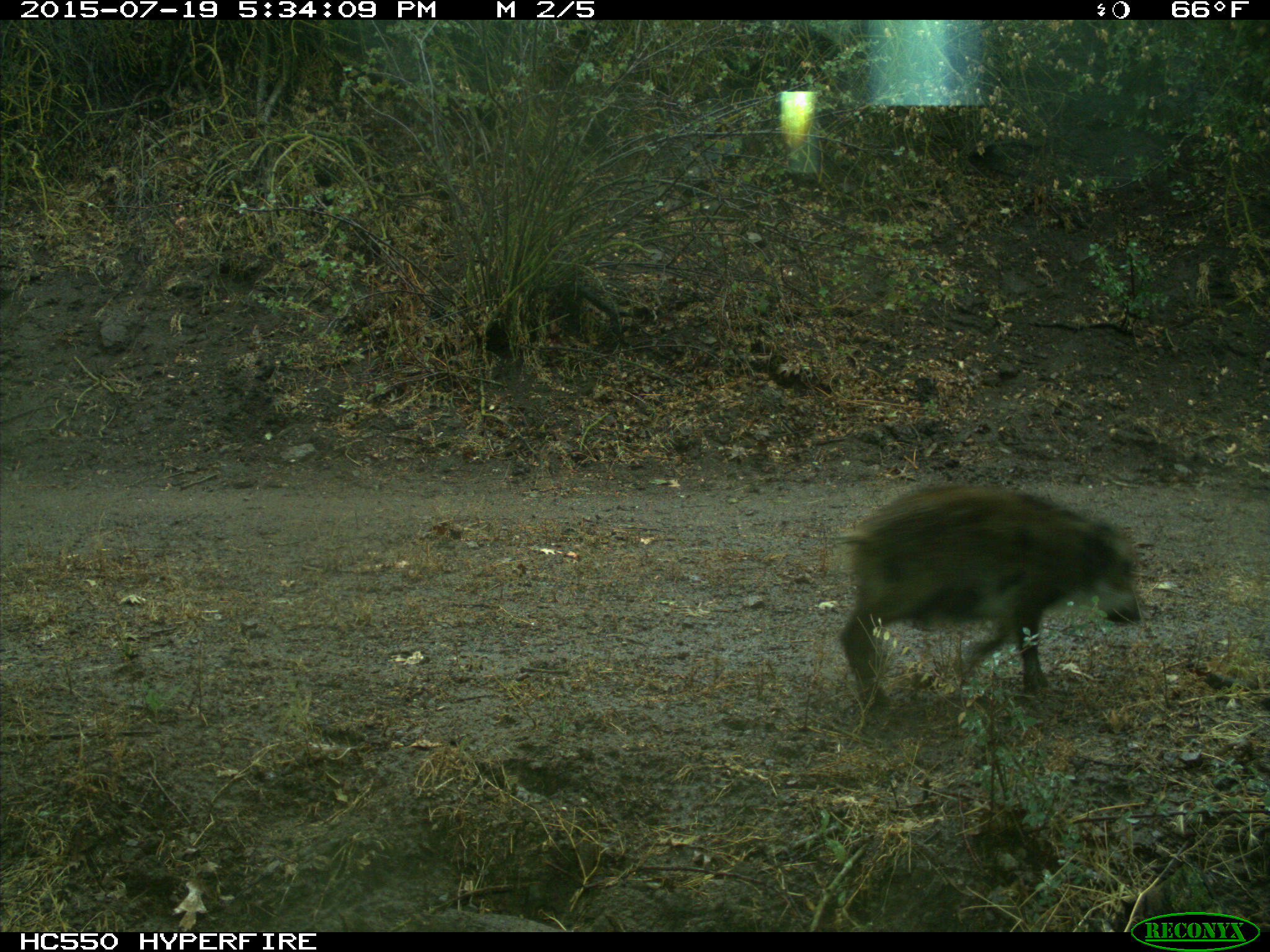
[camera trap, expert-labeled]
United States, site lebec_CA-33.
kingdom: Animalia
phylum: Chordata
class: Mammalia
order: Artiodactyla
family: Suidae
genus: Sus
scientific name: Sus scrofa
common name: wild boar